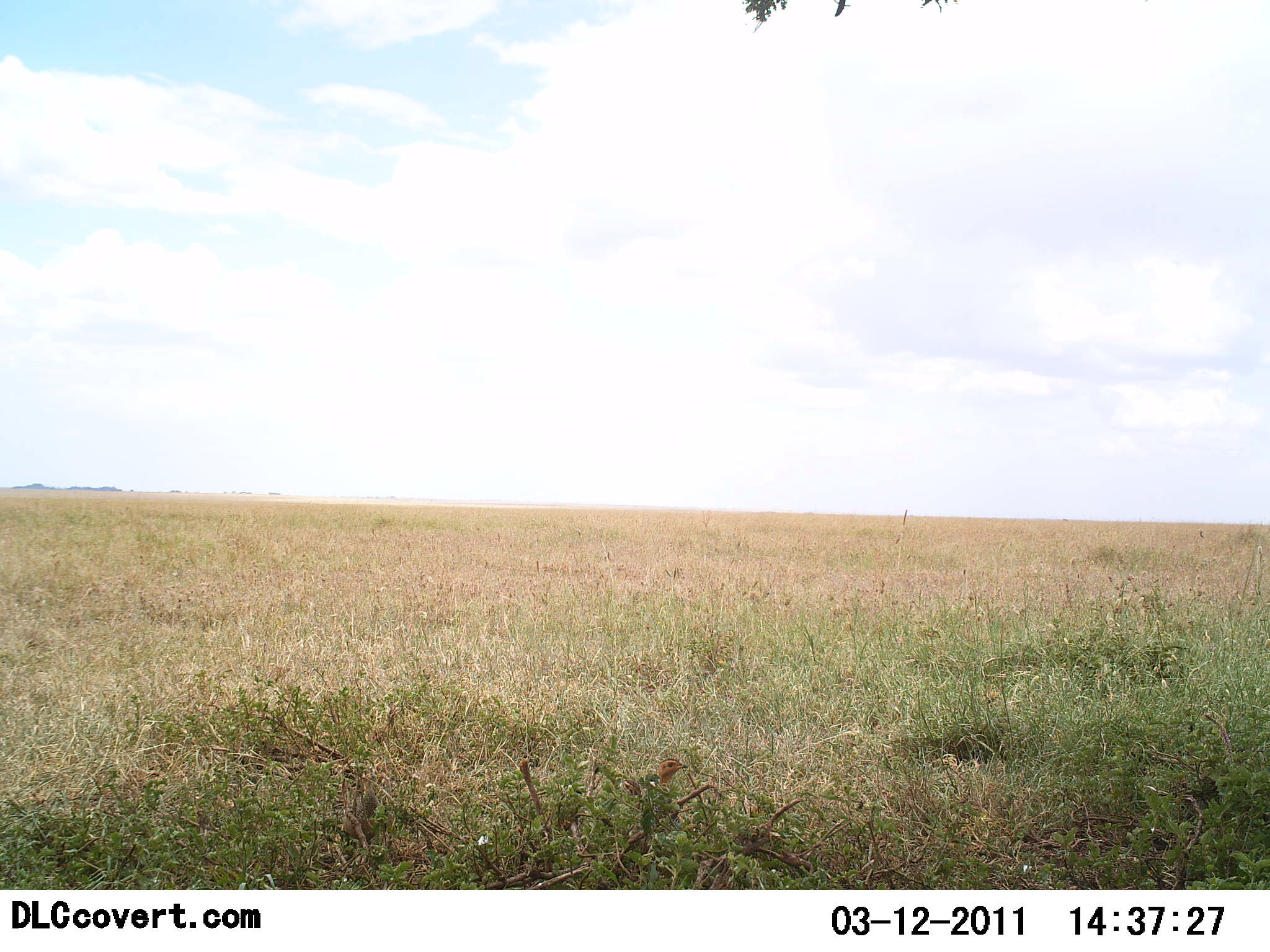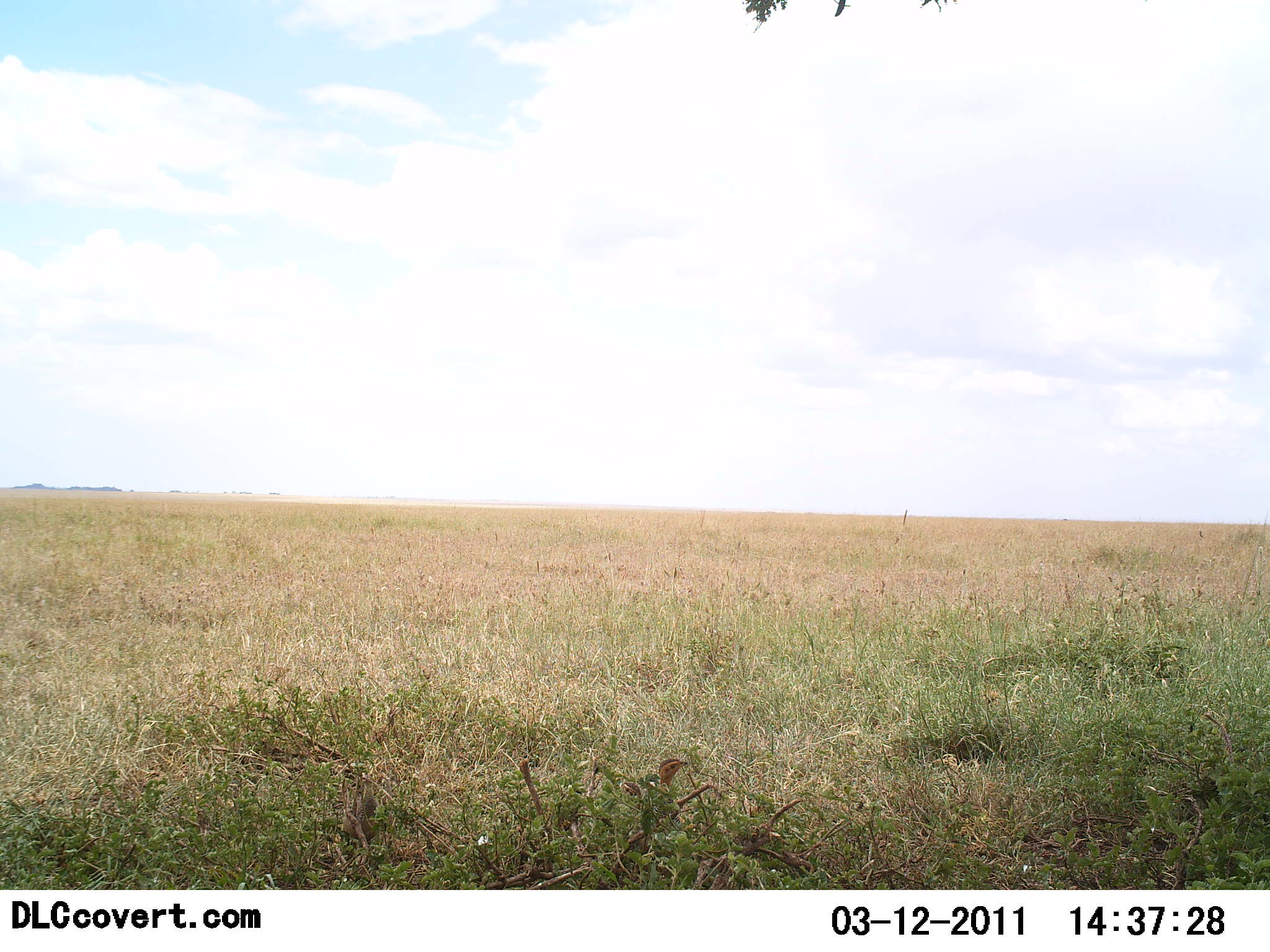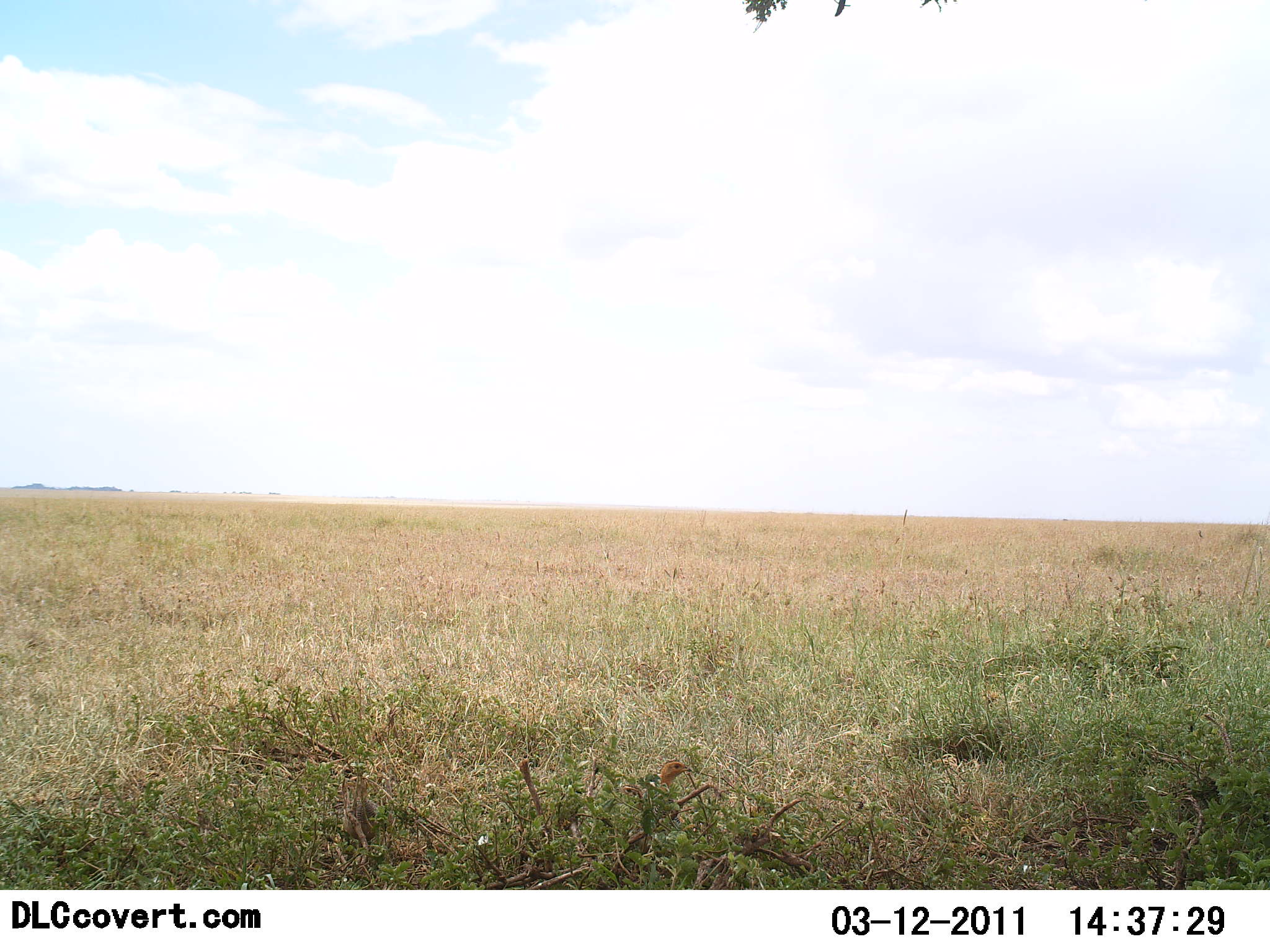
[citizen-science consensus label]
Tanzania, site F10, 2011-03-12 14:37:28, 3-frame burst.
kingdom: Animalia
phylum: Chordata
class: Aves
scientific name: Aves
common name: bird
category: otherbird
Otherbird (bird) (Aves), count 2. Behavior (volunteer vote fractions): standing 91%, resting 9%, moving 36%, interacting 0%. Young present (vote fraction): 0%. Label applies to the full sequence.